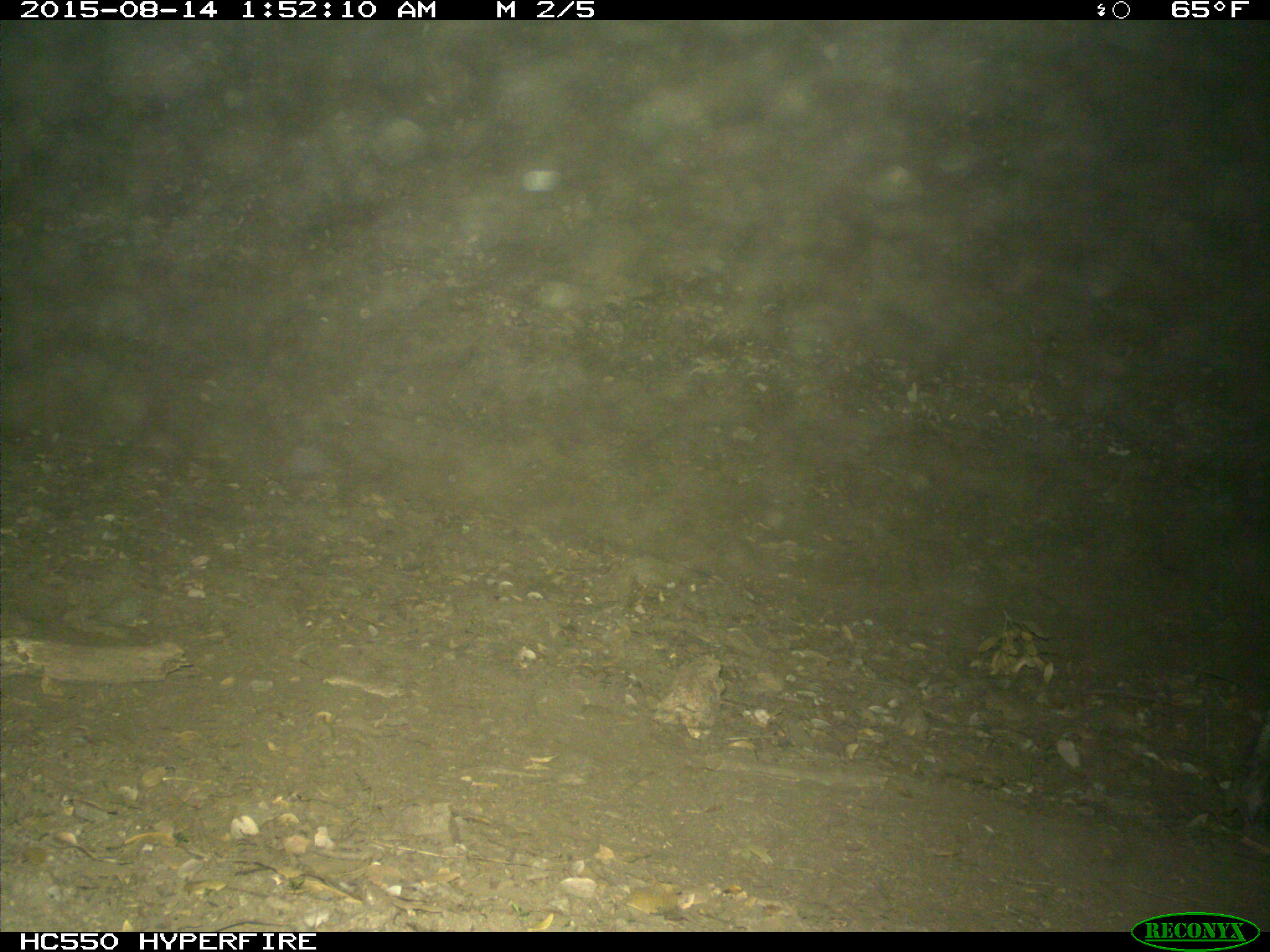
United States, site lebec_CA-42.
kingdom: Animalia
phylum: Chordata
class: Mammalia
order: Artiodactyla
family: Suidae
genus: Sus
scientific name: Sus scrofa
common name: wild boar